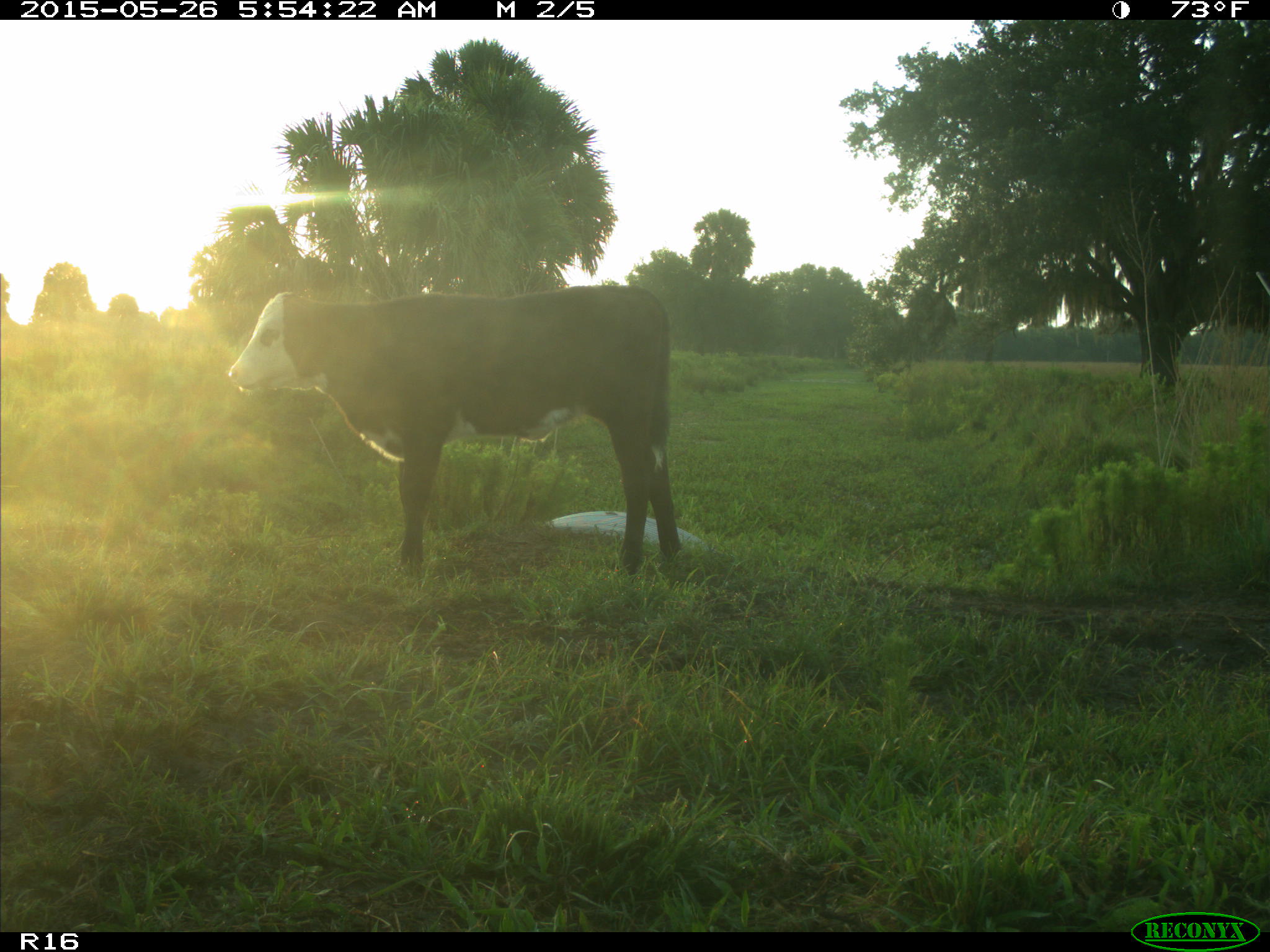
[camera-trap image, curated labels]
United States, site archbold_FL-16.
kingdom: Animalia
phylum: Chordata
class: Mammalia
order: Artiodactyla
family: Bovidae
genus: Bos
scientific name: Bos taurus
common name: domestic cow